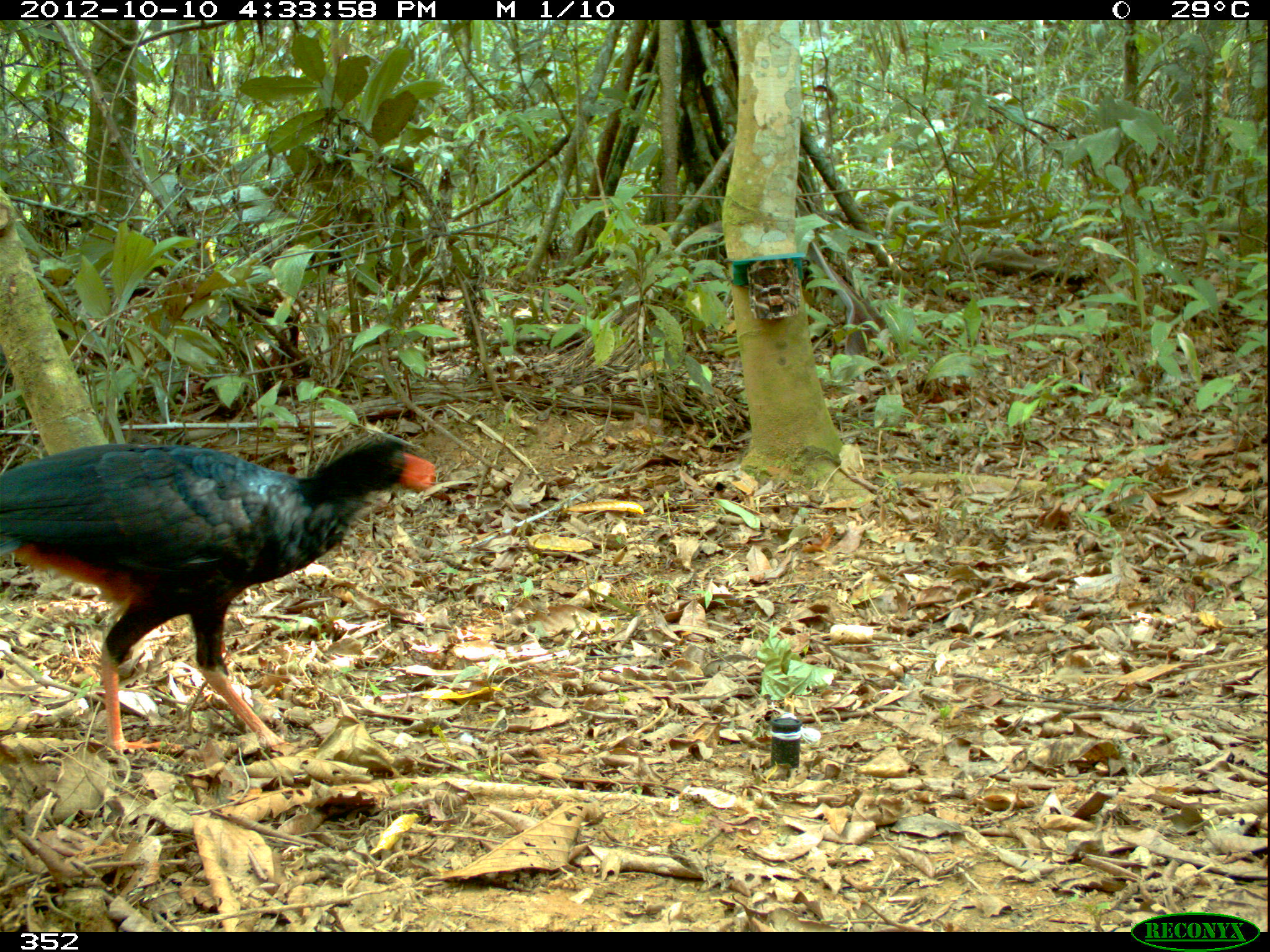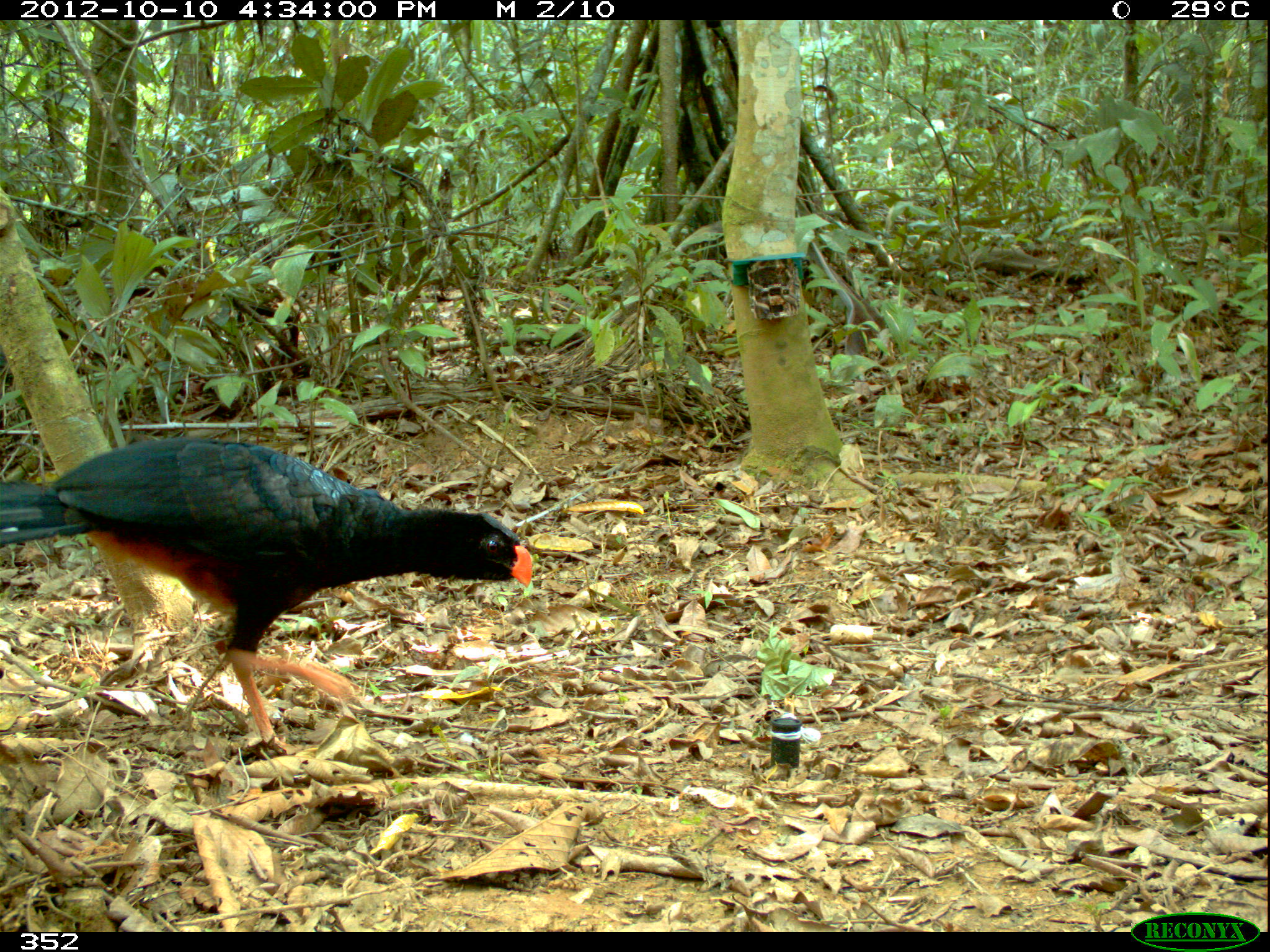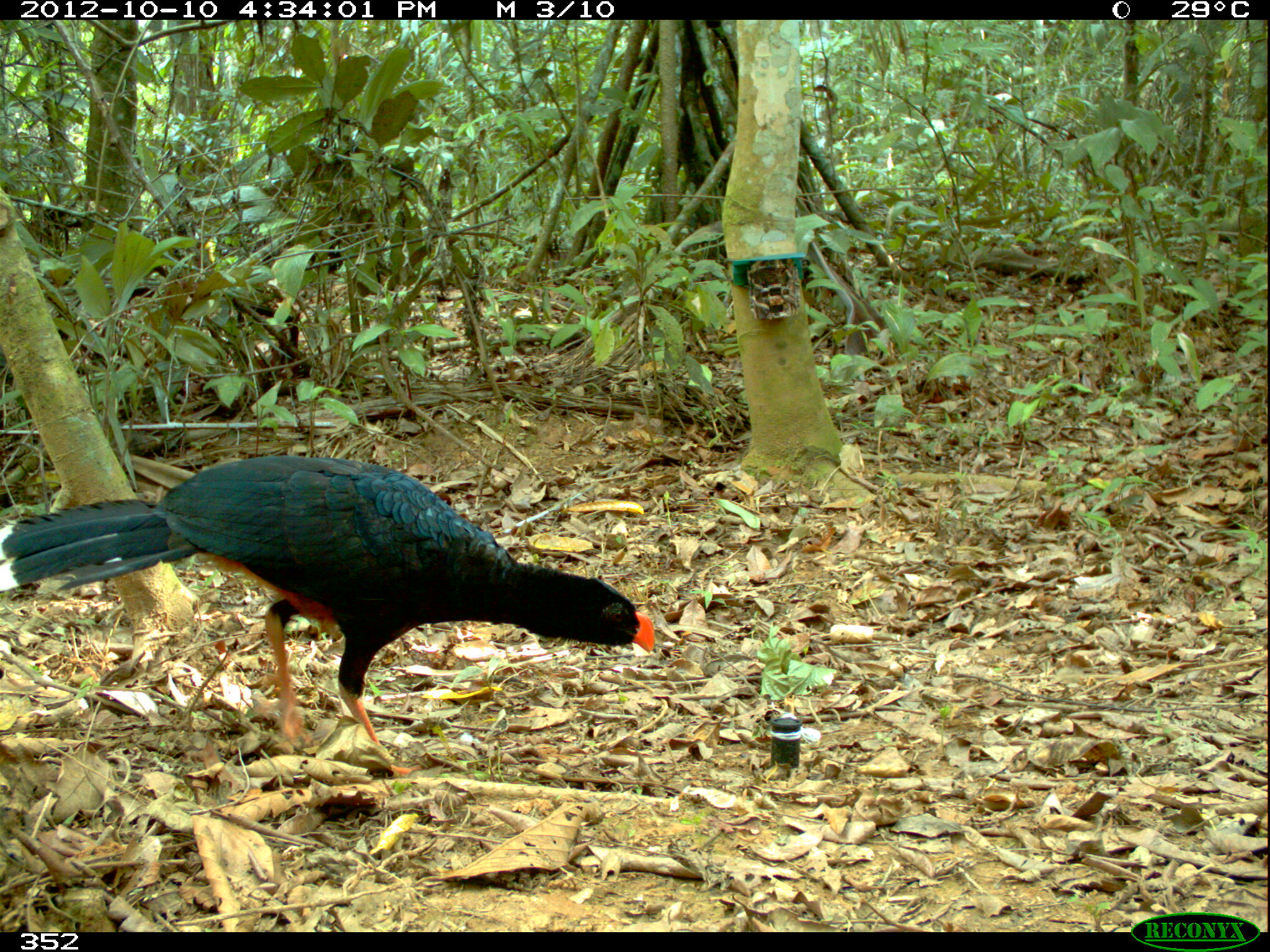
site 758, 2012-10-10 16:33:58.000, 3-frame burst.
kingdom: Animalia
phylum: Chordata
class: Aves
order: Galliformes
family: Cracidae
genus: Mitu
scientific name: Mitu tuberosum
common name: razor-billed curassow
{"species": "Mitu tuberosum (razor-billed curassow)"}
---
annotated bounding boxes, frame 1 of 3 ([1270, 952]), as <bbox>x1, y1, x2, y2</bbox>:
mitu tuberosum: <bbox>0, 430, 437, 753</bbox>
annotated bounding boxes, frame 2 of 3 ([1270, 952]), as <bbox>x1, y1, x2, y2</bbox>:
mitu tuberosum: <bbox>0, 435, 533, 754</bbox>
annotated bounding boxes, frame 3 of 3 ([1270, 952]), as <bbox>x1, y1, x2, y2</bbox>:
mitu tuberosum: <bbox>0, 454, 655, 778</bbox>